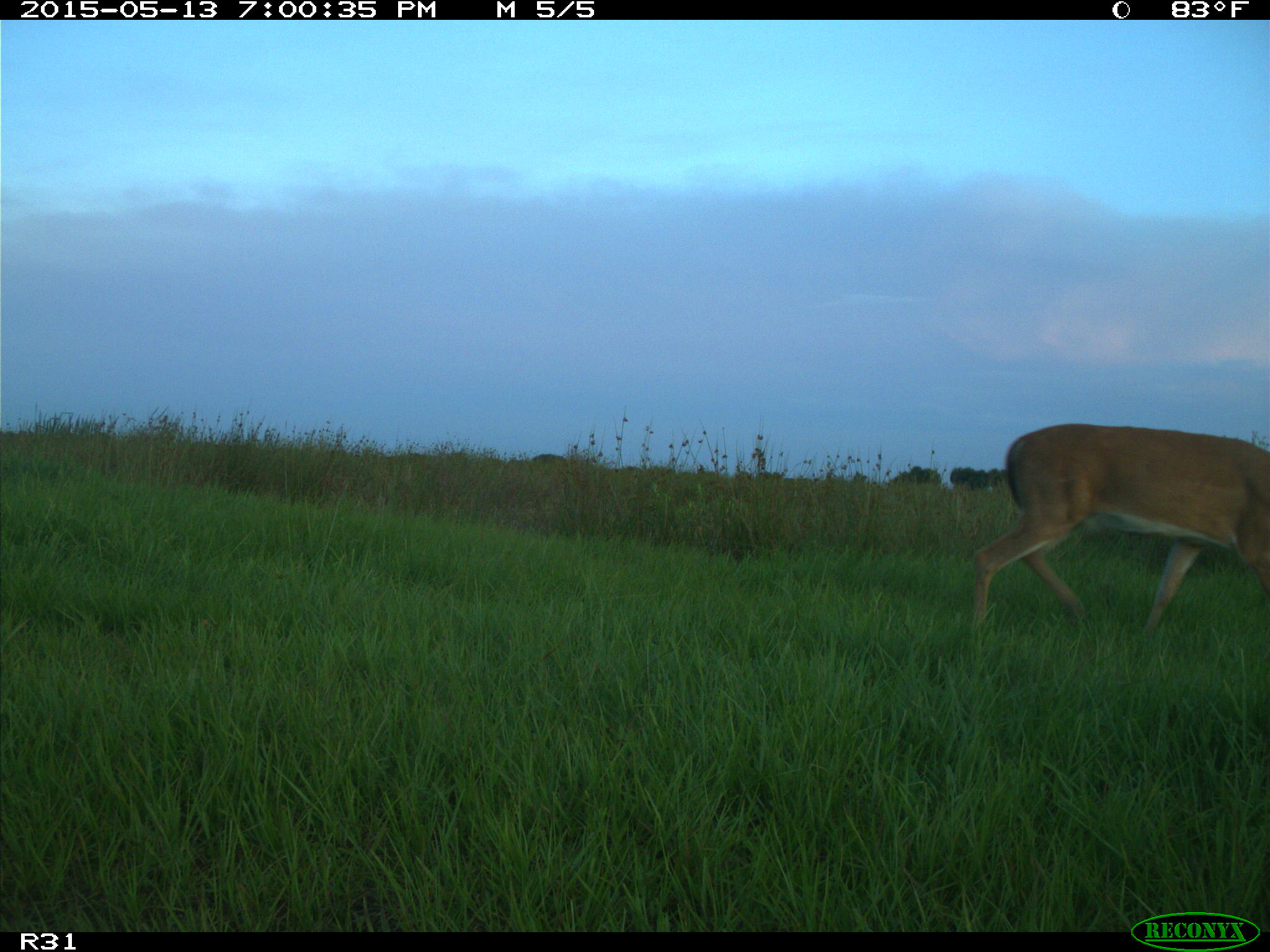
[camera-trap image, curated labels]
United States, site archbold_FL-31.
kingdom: Animalia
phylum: Chordata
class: Mammalia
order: Artiodactyla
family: Cervidae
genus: Odocoileus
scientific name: Odocoileus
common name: deer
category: unidentified deer